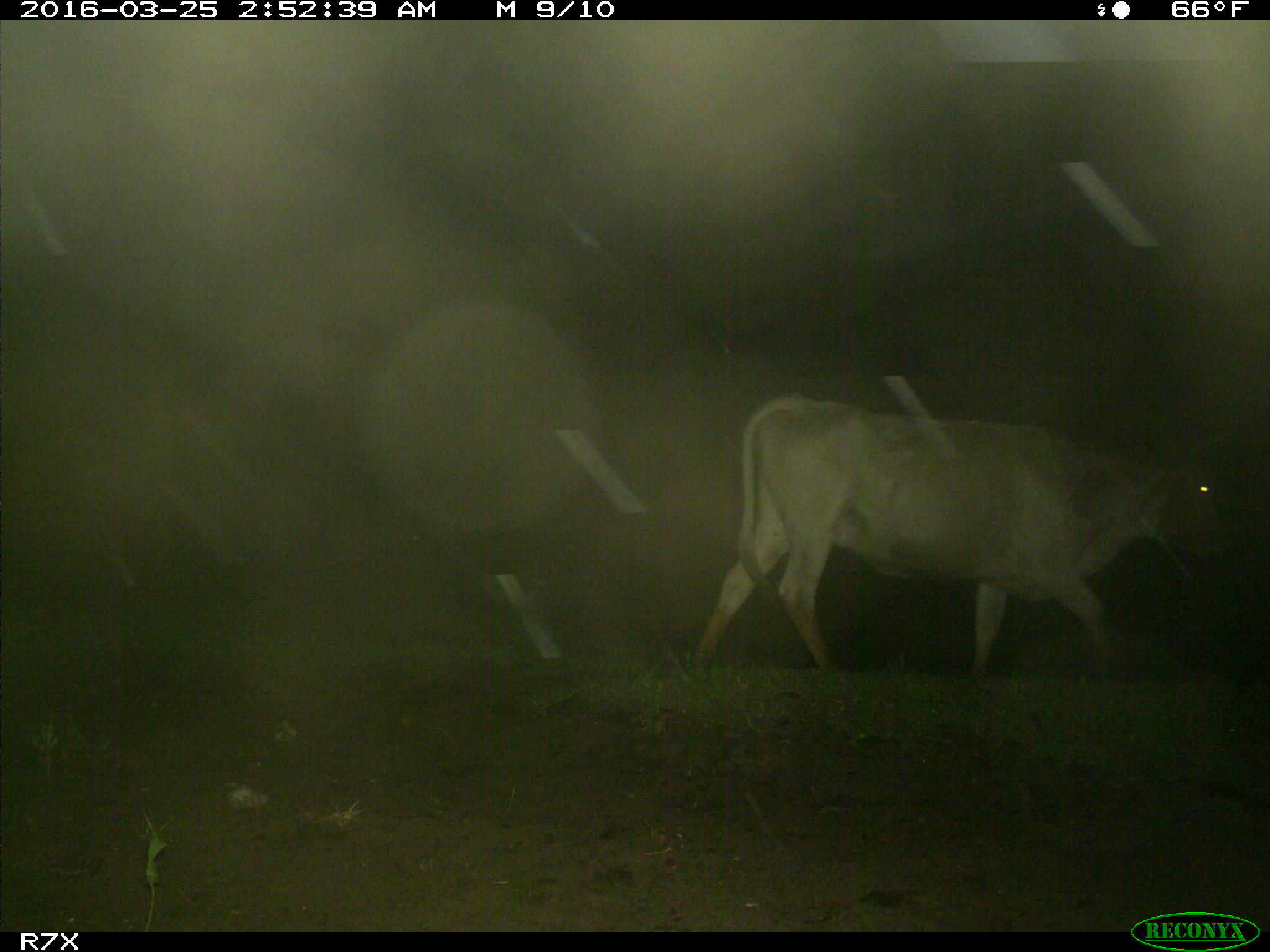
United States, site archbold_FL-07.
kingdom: Animalia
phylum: Chordata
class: Mammalia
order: Artiodactyla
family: Bovidae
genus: Bos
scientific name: Bos taurus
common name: domestic cow